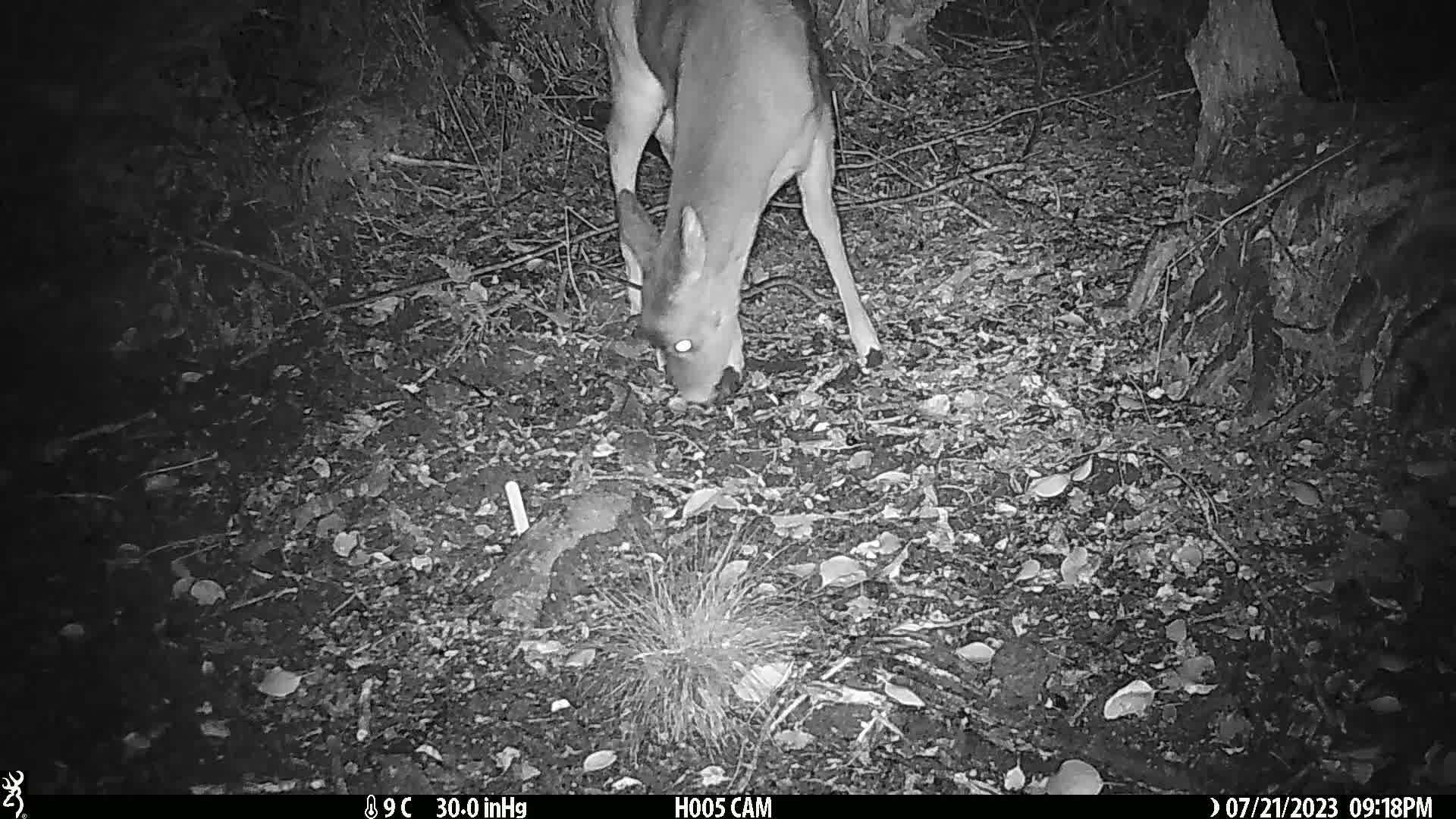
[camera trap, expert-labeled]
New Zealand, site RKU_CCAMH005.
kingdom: Animalia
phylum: Chordata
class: Mammalia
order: Artiodactyla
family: Cervidae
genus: Odocoileus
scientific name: Odocoileus virginianus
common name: white-tailed deer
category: white tailed deer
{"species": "white tailed deer (white-tailed deer) (Odocoileus virginianus)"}